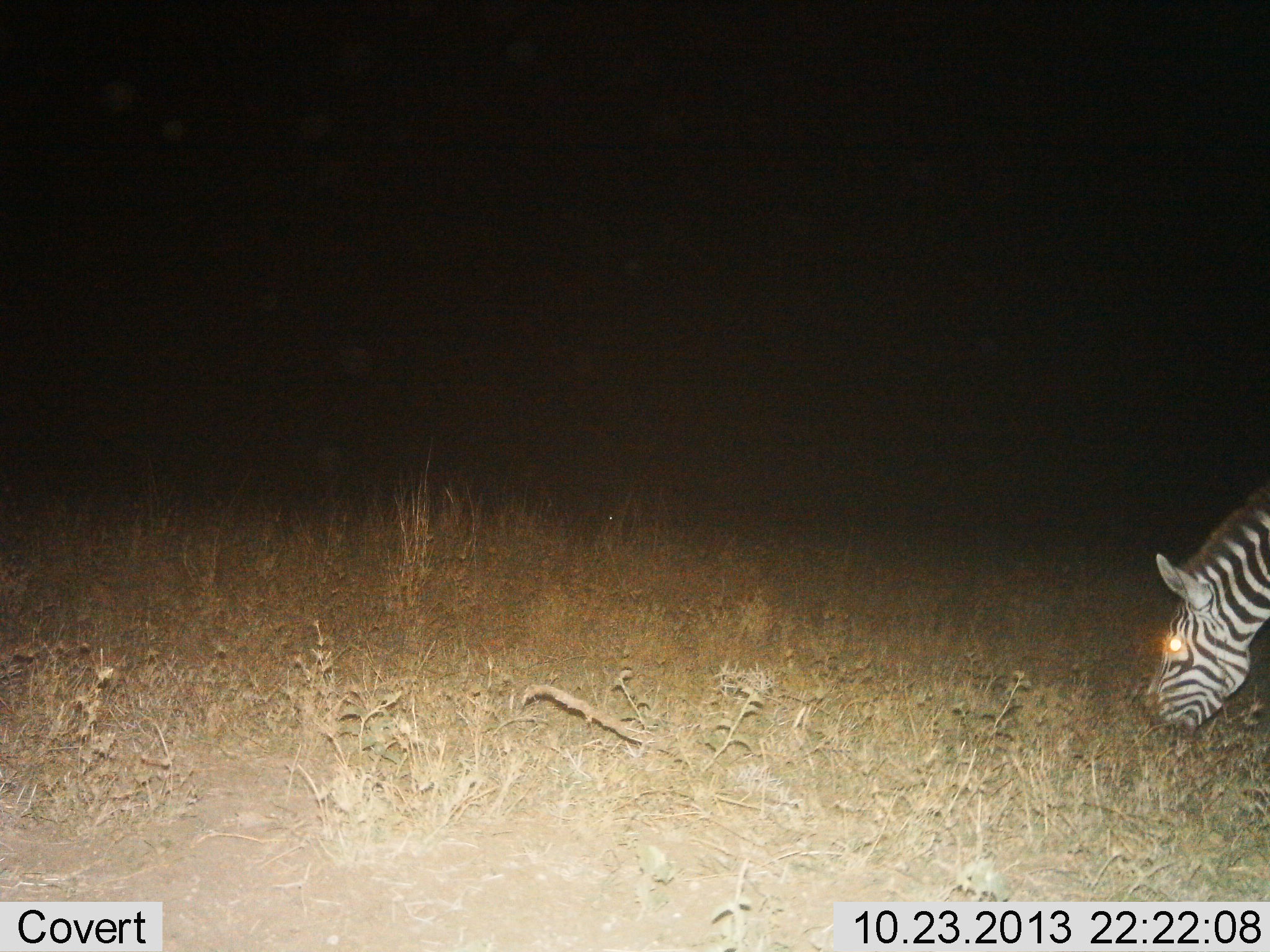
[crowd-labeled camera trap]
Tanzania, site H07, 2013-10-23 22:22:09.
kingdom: Animalia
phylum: Chordata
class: Mammalia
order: Perissodactyla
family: Equidae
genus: Equus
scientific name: Equus quagga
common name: plains zebra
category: zebra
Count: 1.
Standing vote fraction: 20%.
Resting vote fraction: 0%.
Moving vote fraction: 0%.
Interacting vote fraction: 0%.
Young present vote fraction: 0%.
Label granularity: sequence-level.